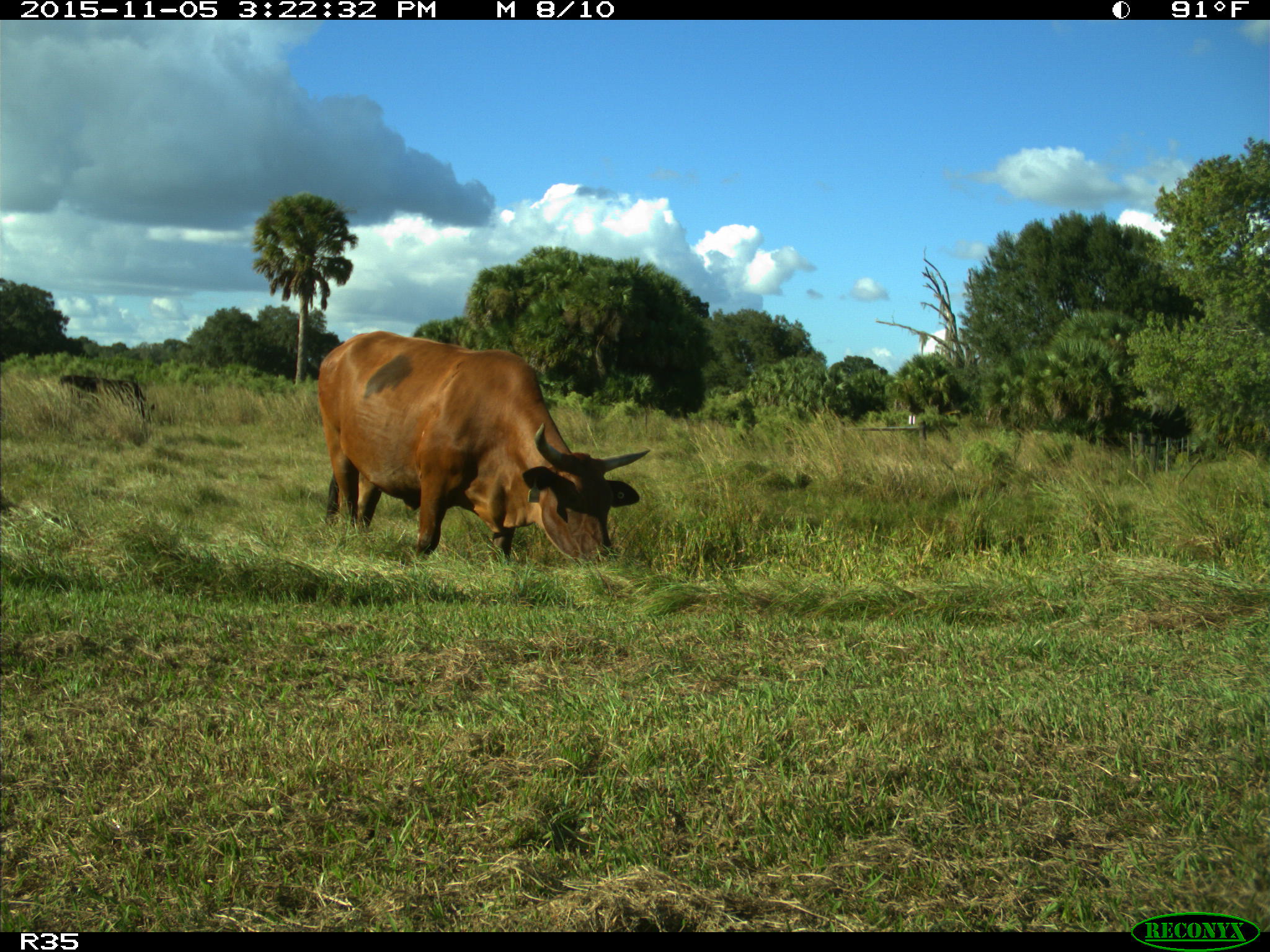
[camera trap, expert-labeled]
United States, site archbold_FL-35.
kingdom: Animalia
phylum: Chordata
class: Mammalia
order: Artiodactyla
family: Bovidae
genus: Bos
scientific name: Bos taurus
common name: domestic cow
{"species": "Bos taurus (domestic cow)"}